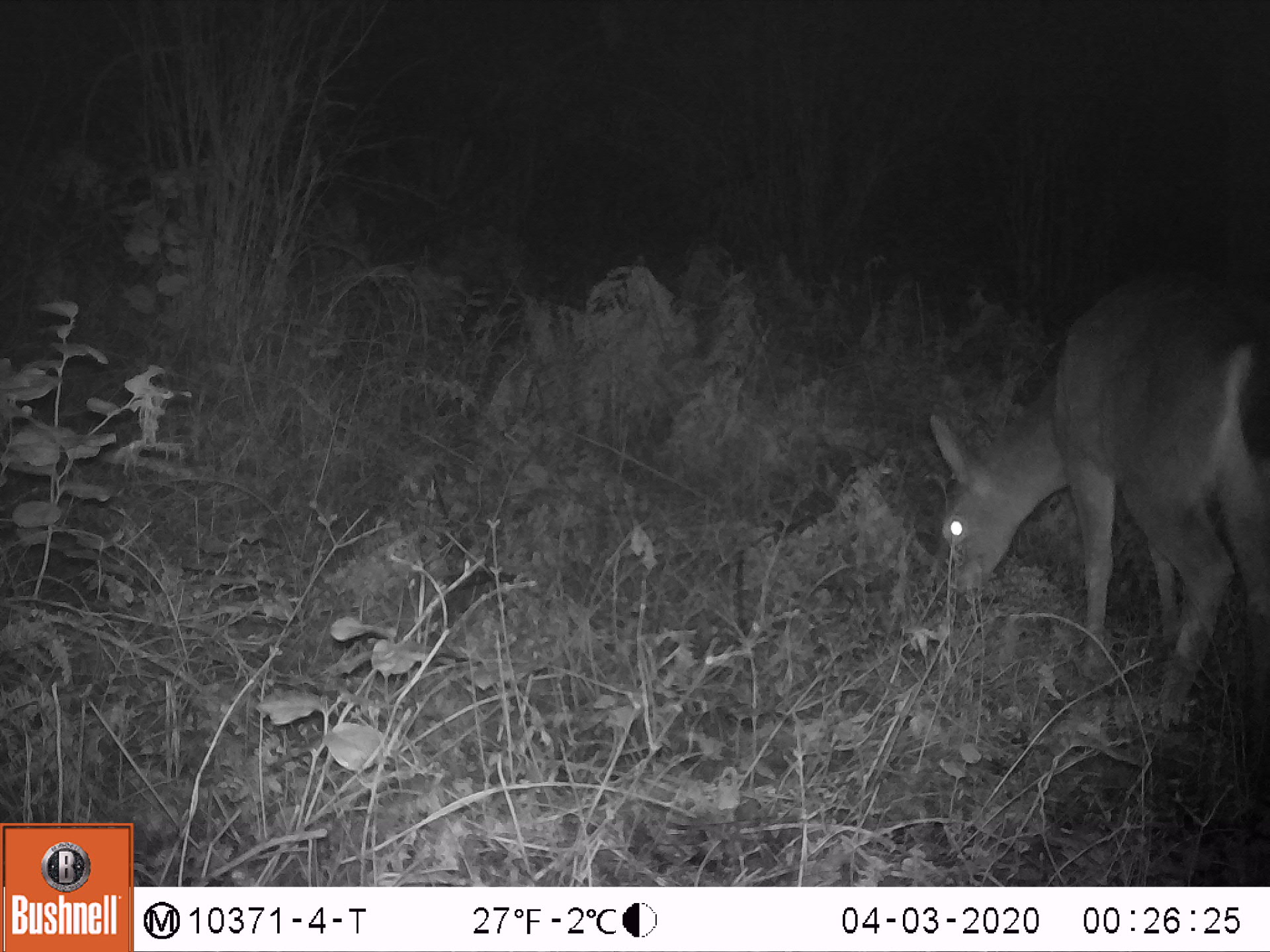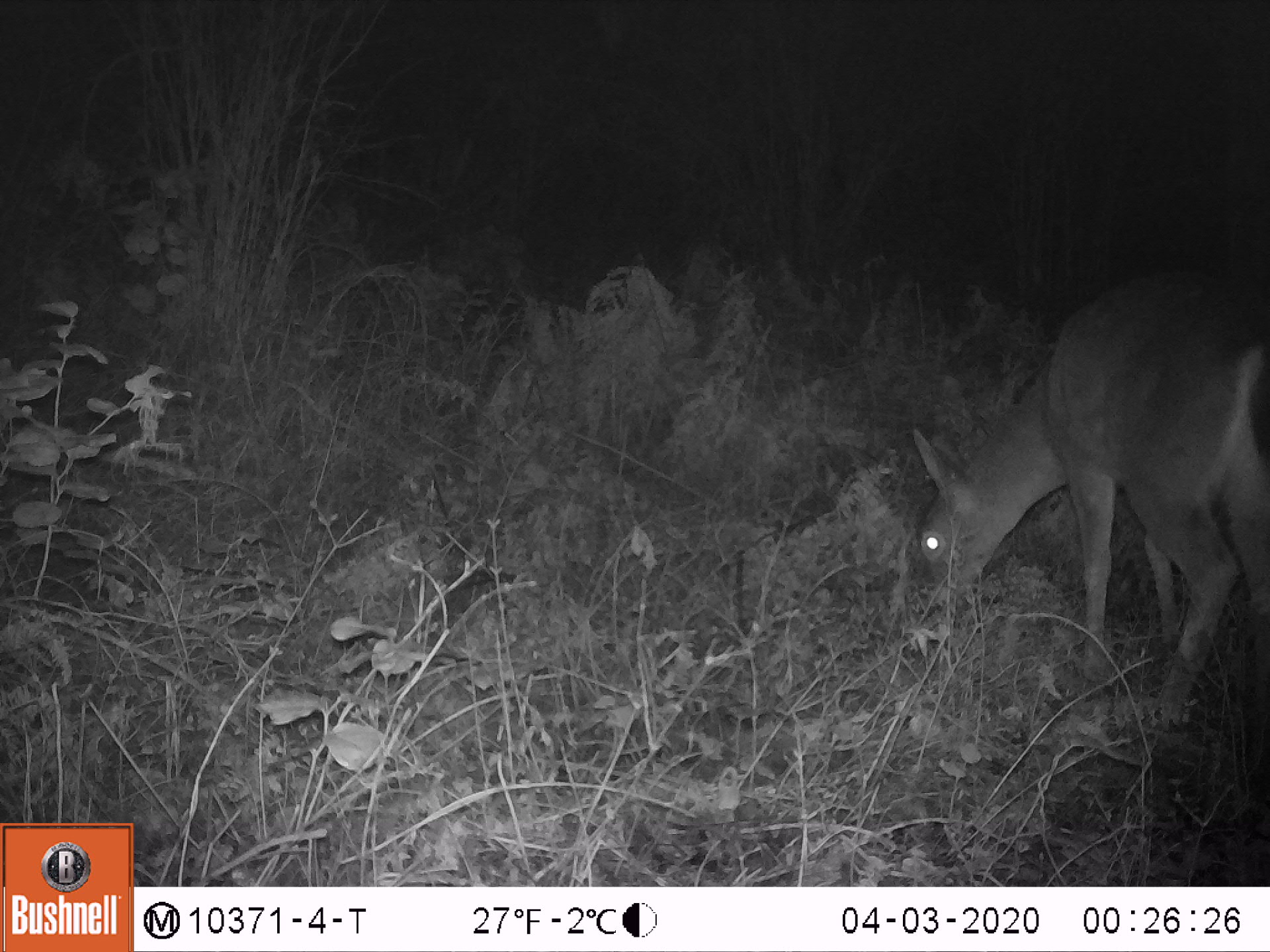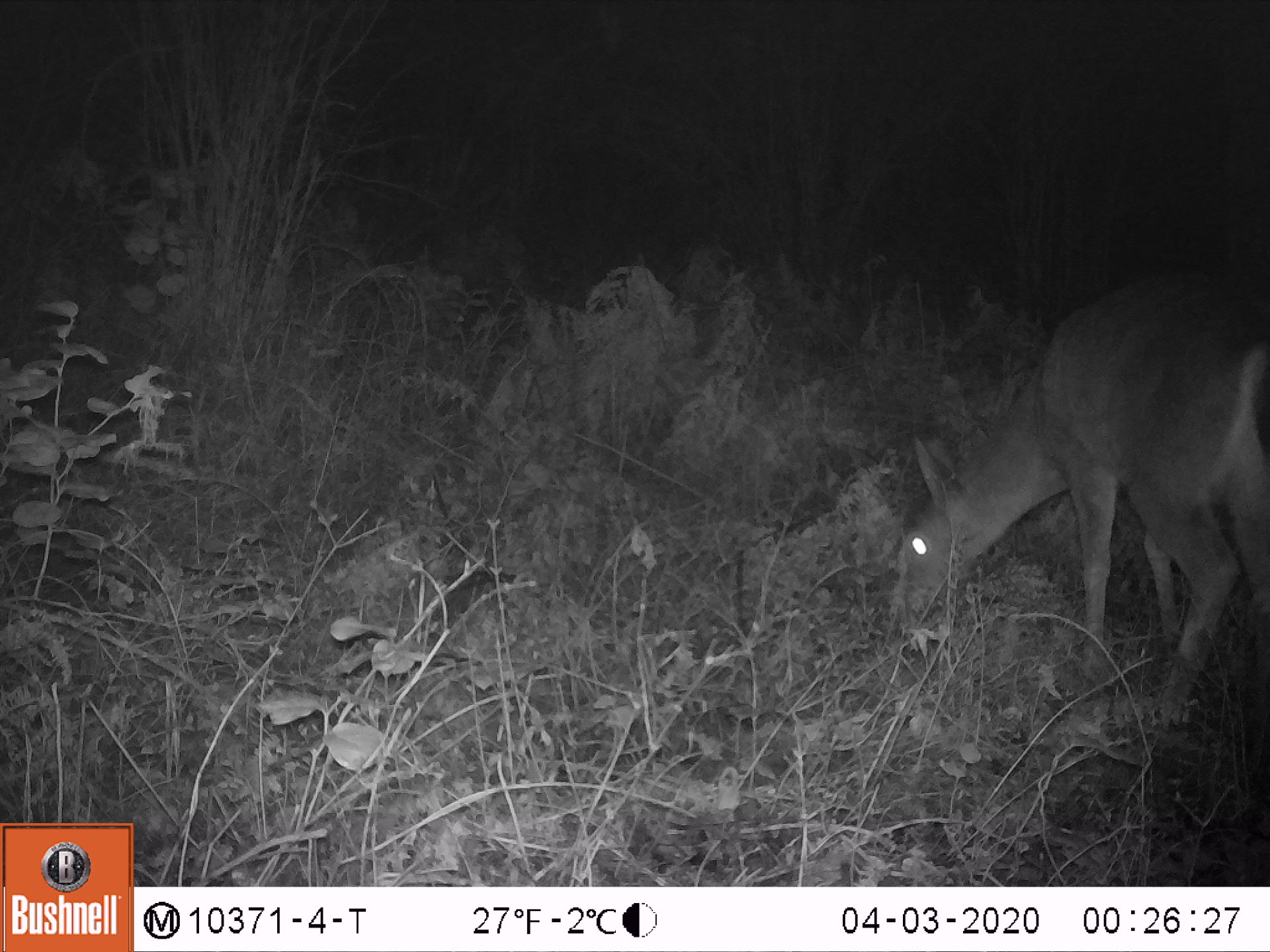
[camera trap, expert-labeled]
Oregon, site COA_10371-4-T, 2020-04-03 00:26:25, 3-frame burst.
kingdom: Animalia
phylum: Chordata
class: Mammalia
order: Artiodactyla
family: Cervidae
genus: Odocoileus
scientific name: Odocoileus hemionus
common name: black-tailed deer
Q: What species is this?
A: Black-tailed deer (Odocoileus hemionus).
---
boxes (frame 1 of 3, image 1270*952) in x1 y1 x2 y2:
black-tailed deer: 918 254 1264 715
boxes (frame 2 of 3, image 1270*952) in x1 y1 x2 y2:
black-tailed deer: 885 252 1259 717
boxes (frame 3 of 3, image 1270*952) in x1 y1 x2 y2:
black-tailed deer: 878 245 1266 701